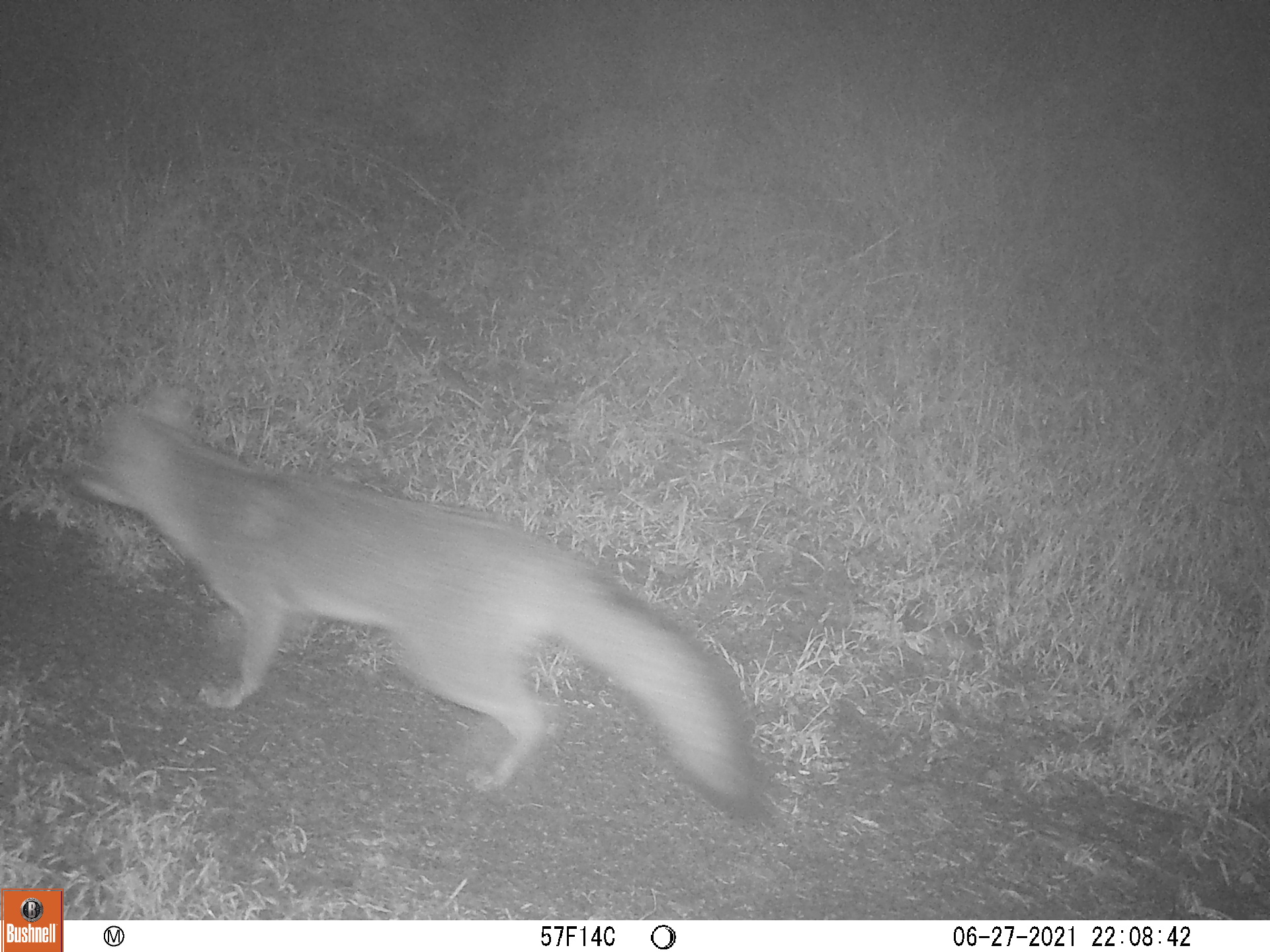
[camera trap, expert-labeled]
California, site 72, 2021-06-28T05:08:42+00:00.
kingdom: Animalia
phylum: Chordata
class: Mammalia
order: Carnivora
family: Canidae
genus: Urocyon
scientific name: Urocyon cinereoargenteus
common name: gray fox